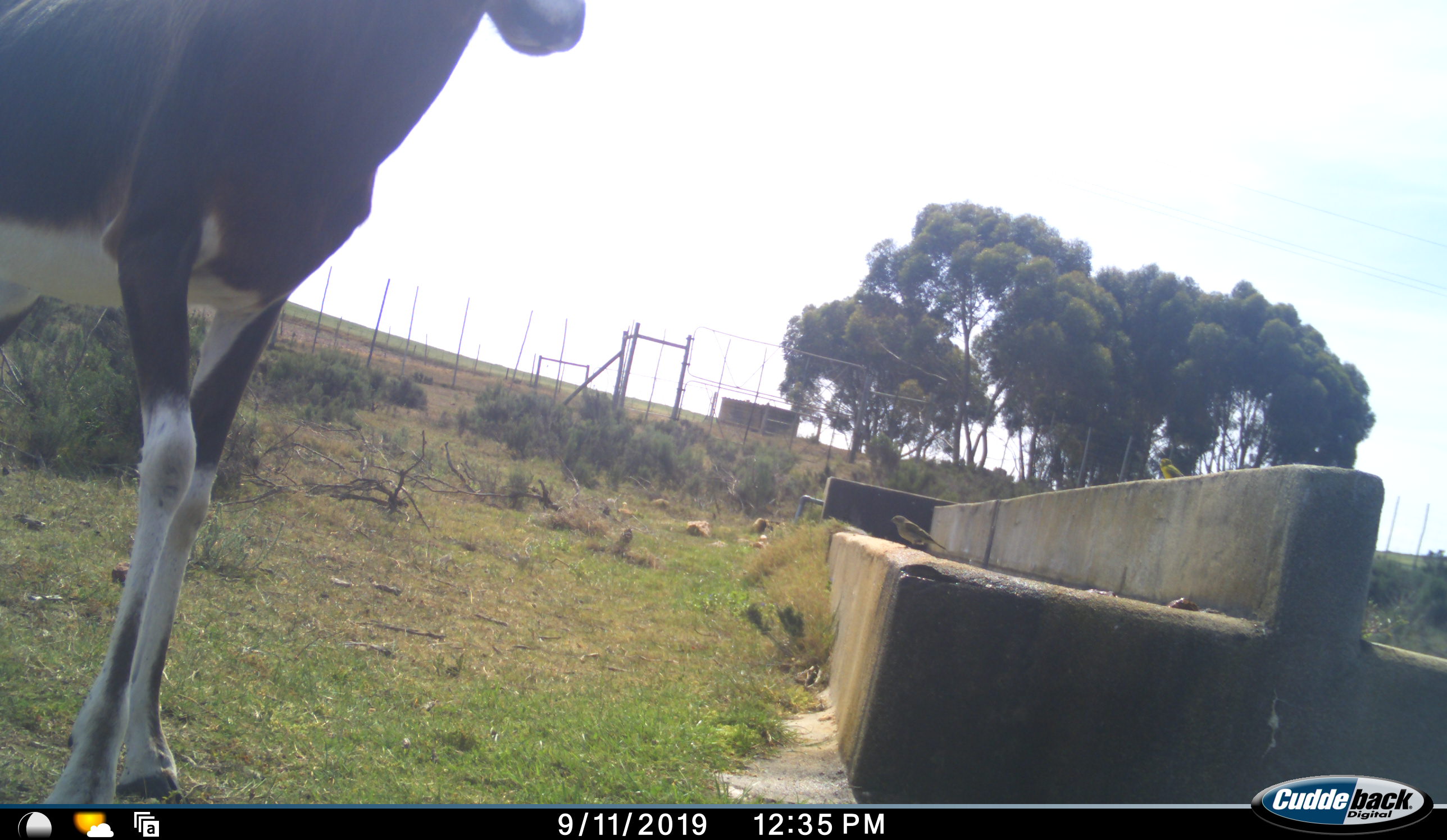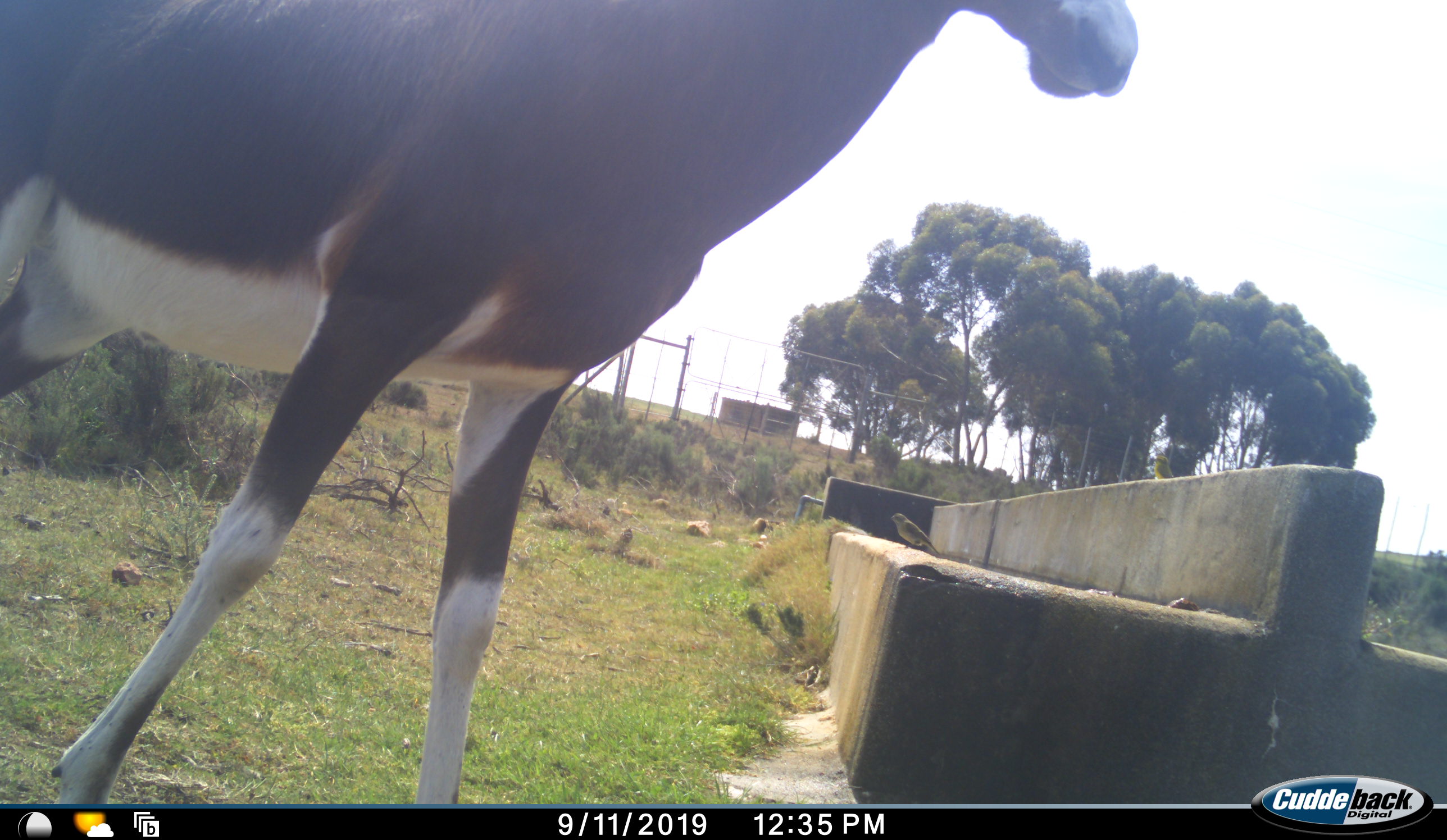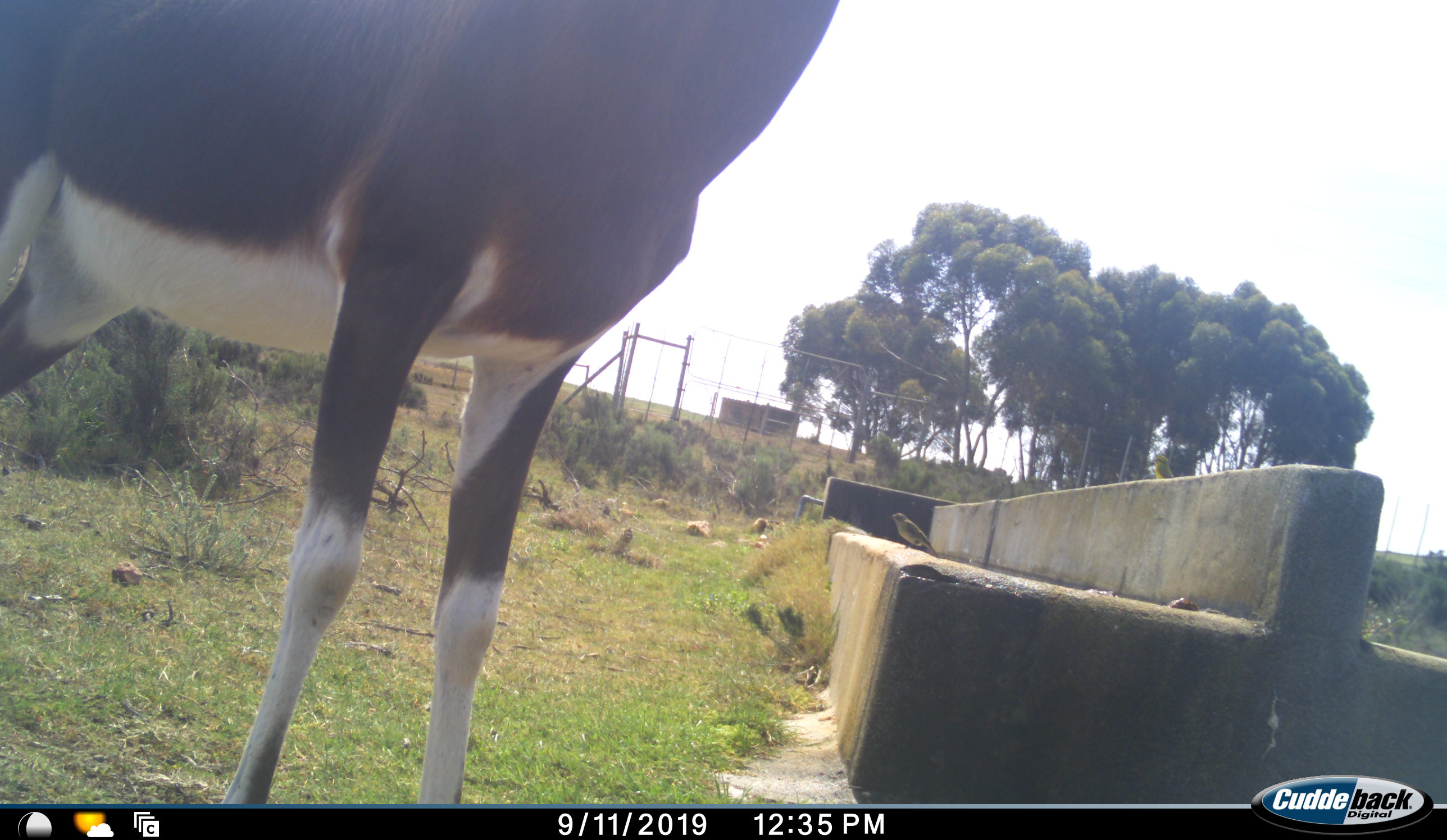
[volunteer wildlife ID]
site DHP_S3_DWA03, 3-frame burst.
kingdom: Animalia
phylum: Chordata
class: Mammalia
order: Artiodactyla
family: Bovidae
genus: Damaliscus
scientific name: Damaliscus pygargus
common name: bontebok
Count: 1.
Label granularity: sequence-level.